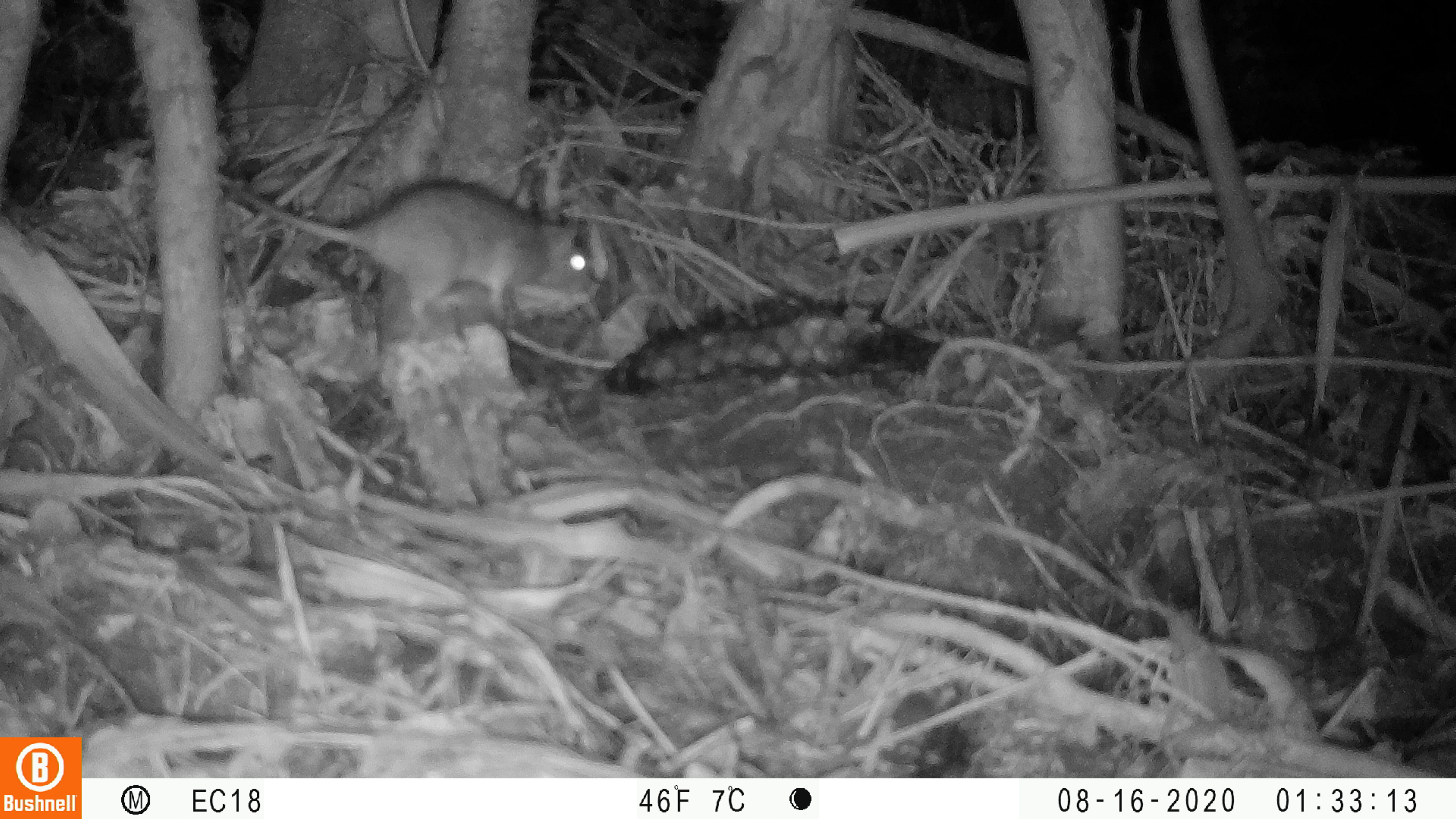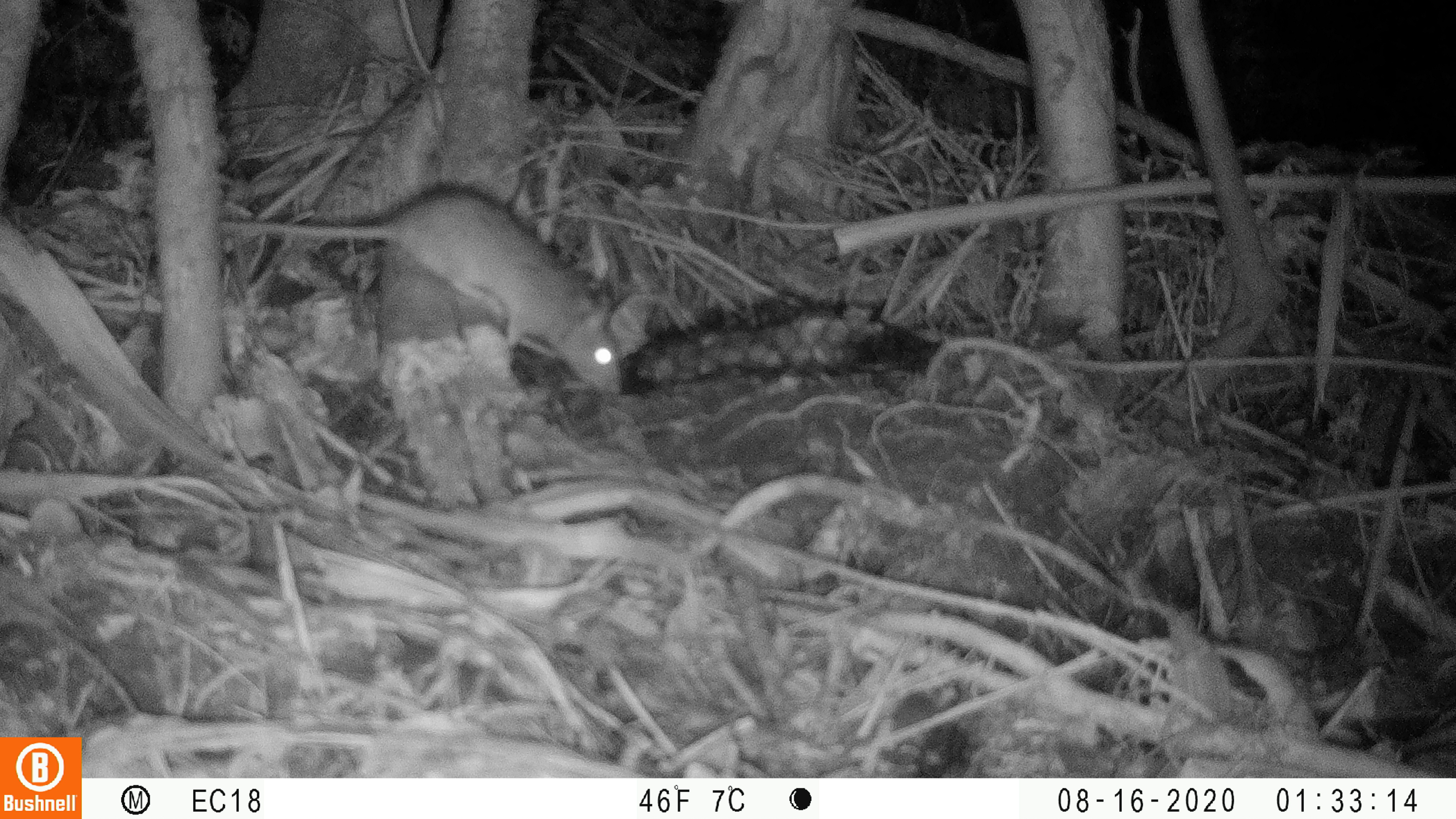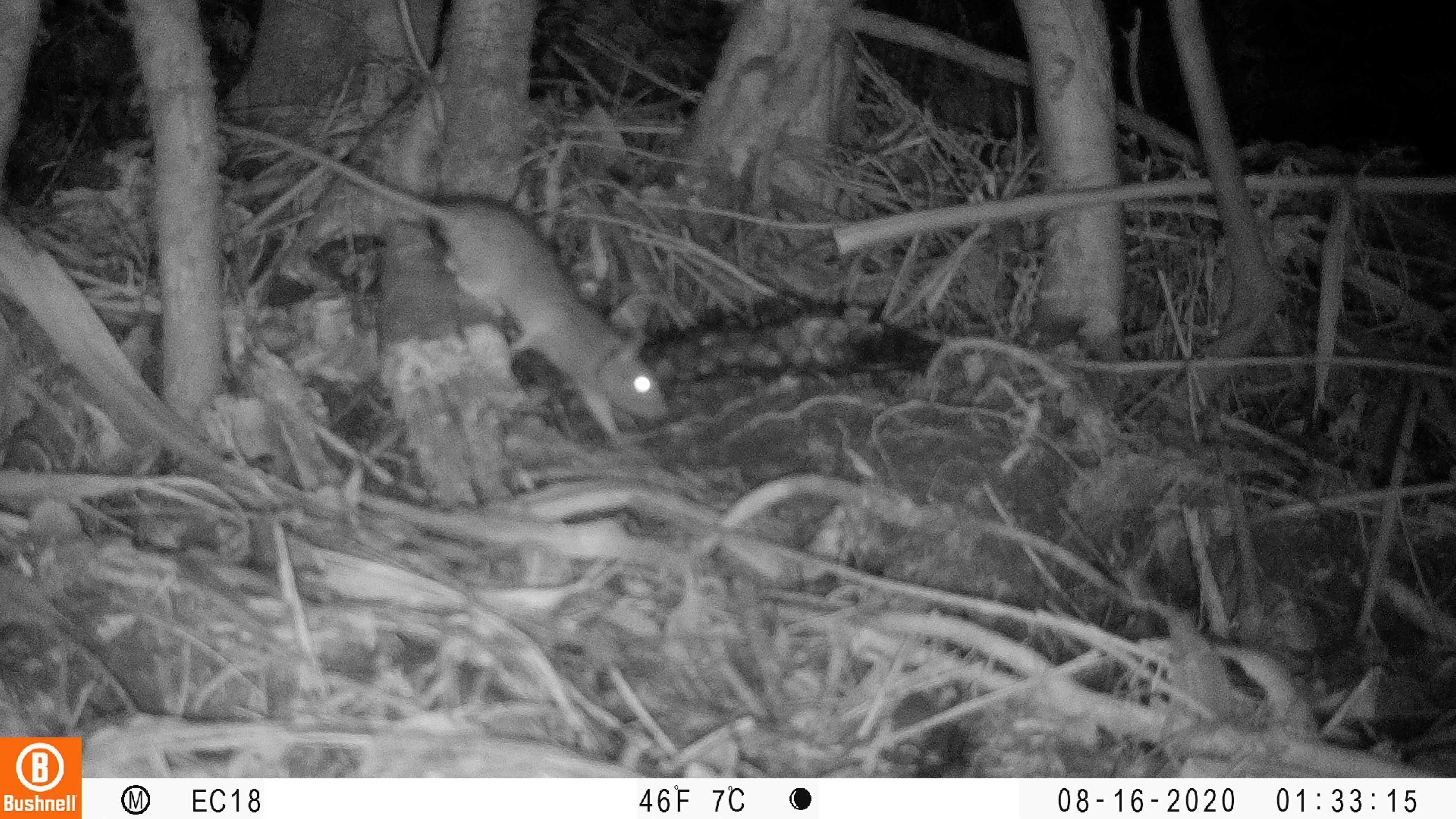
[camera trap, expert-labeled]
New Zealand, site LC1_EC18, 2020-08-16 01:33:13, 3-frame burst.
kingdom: Animalia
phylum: Chordata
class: Mammalia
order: Rodentia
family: Muridae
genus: Rattus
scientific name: Rattus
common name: rat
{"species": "rat (Rattus)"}